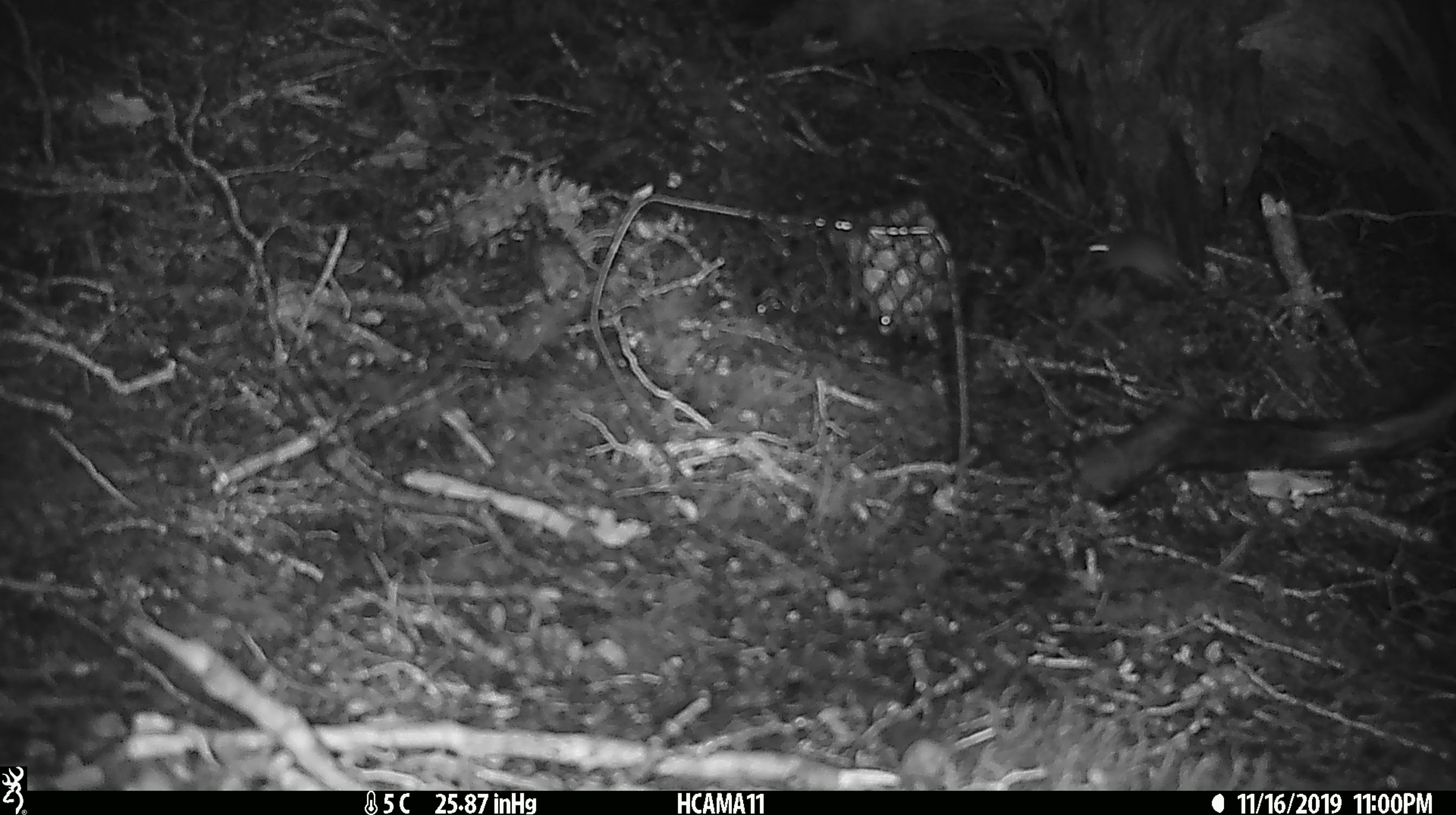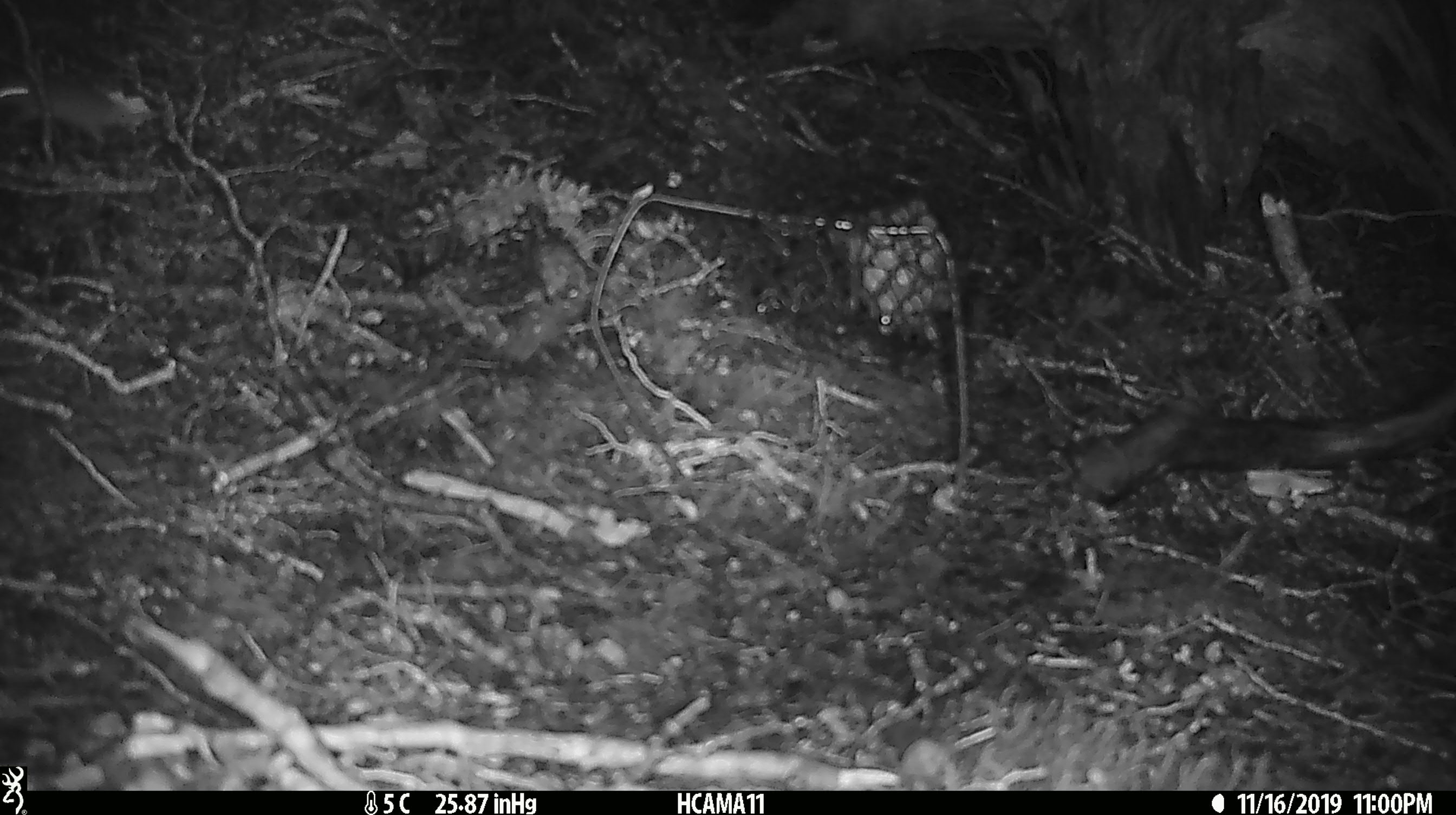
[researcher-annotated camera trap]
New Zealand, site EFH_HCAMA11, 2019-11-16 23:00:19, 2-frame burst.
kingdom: Animalia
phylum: Chordata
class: Mammalia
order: Rodentia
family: Muridae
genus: Mus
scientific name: Mus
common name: mouse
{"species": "mouse (Mus)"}